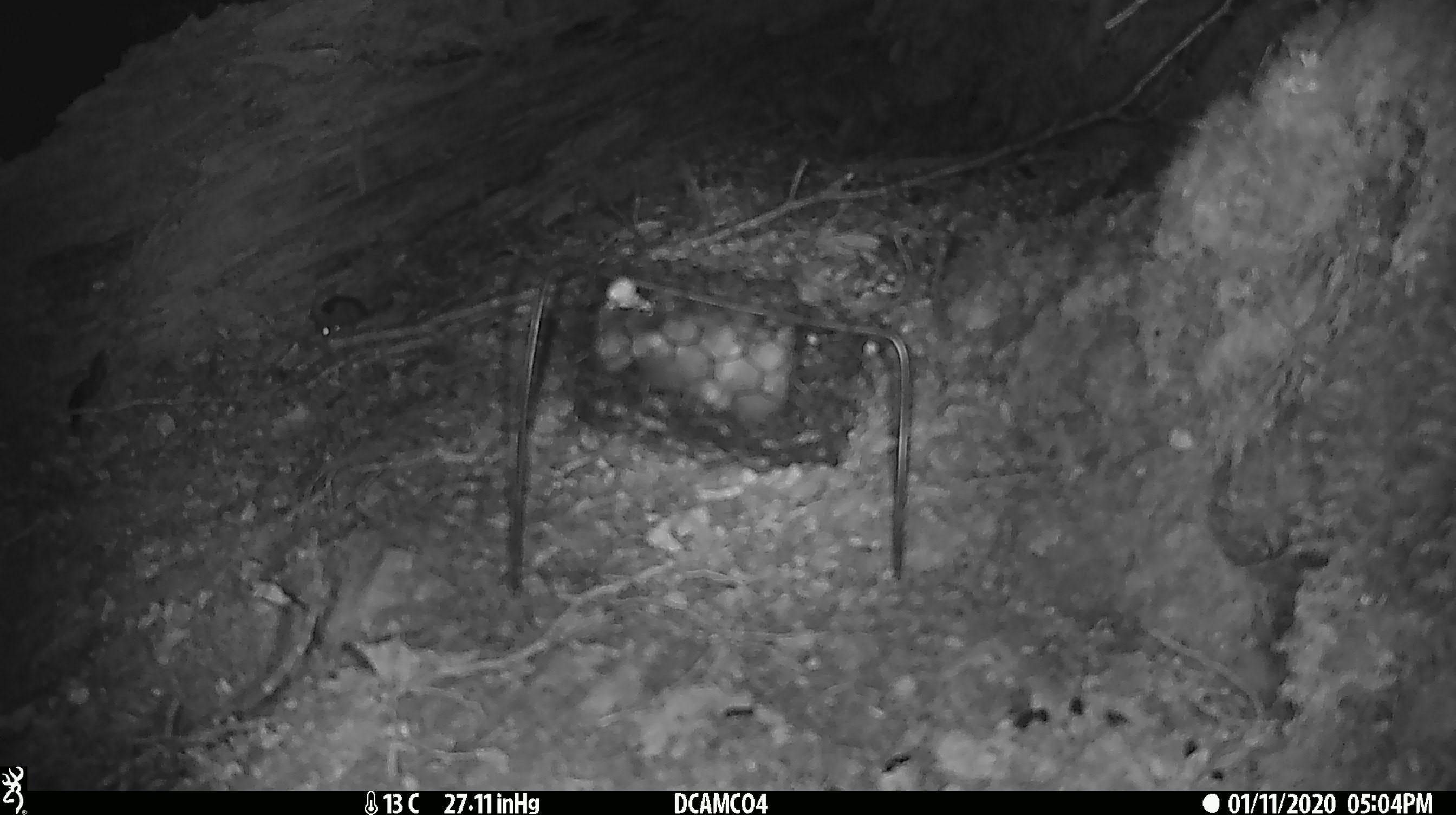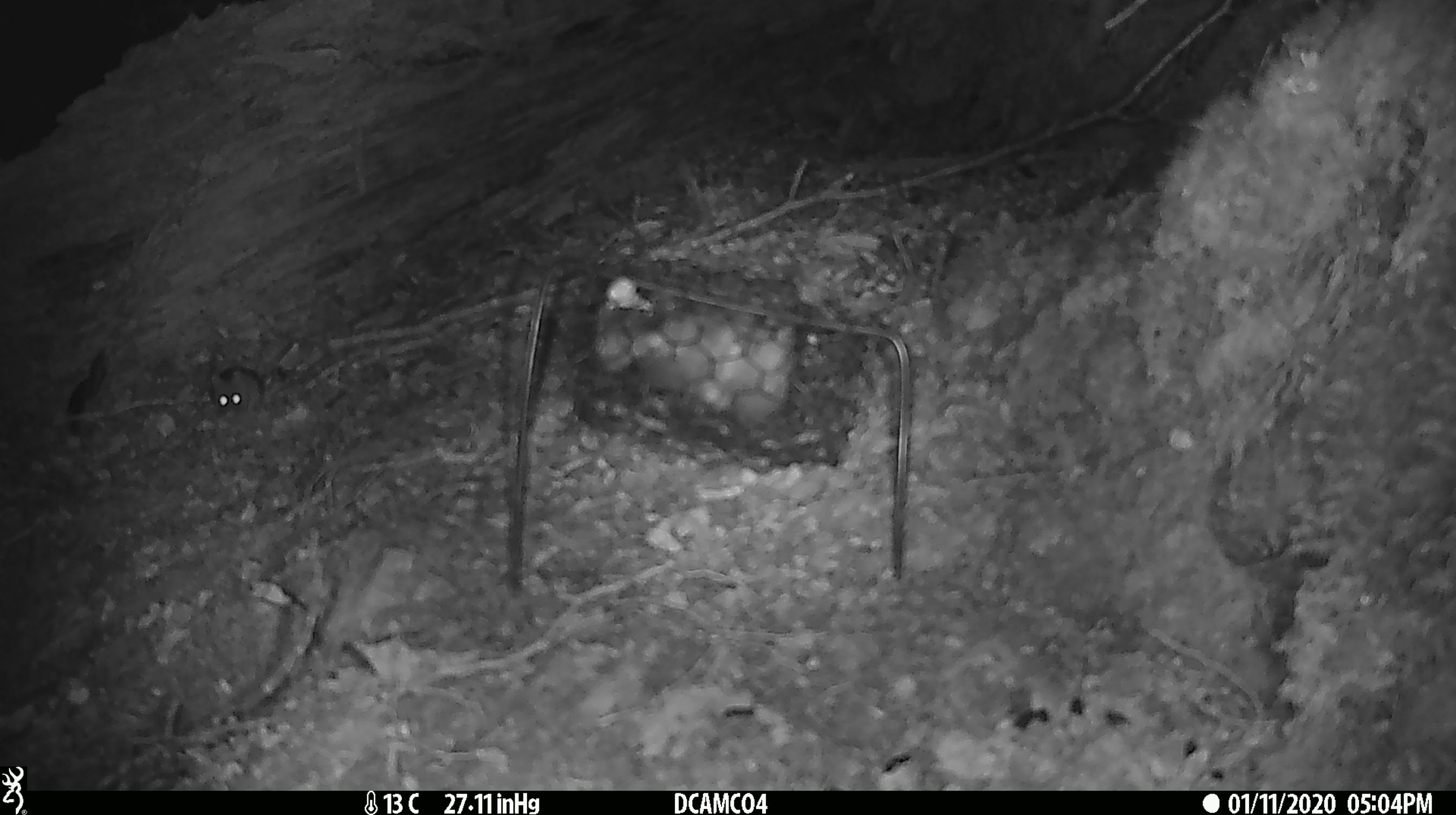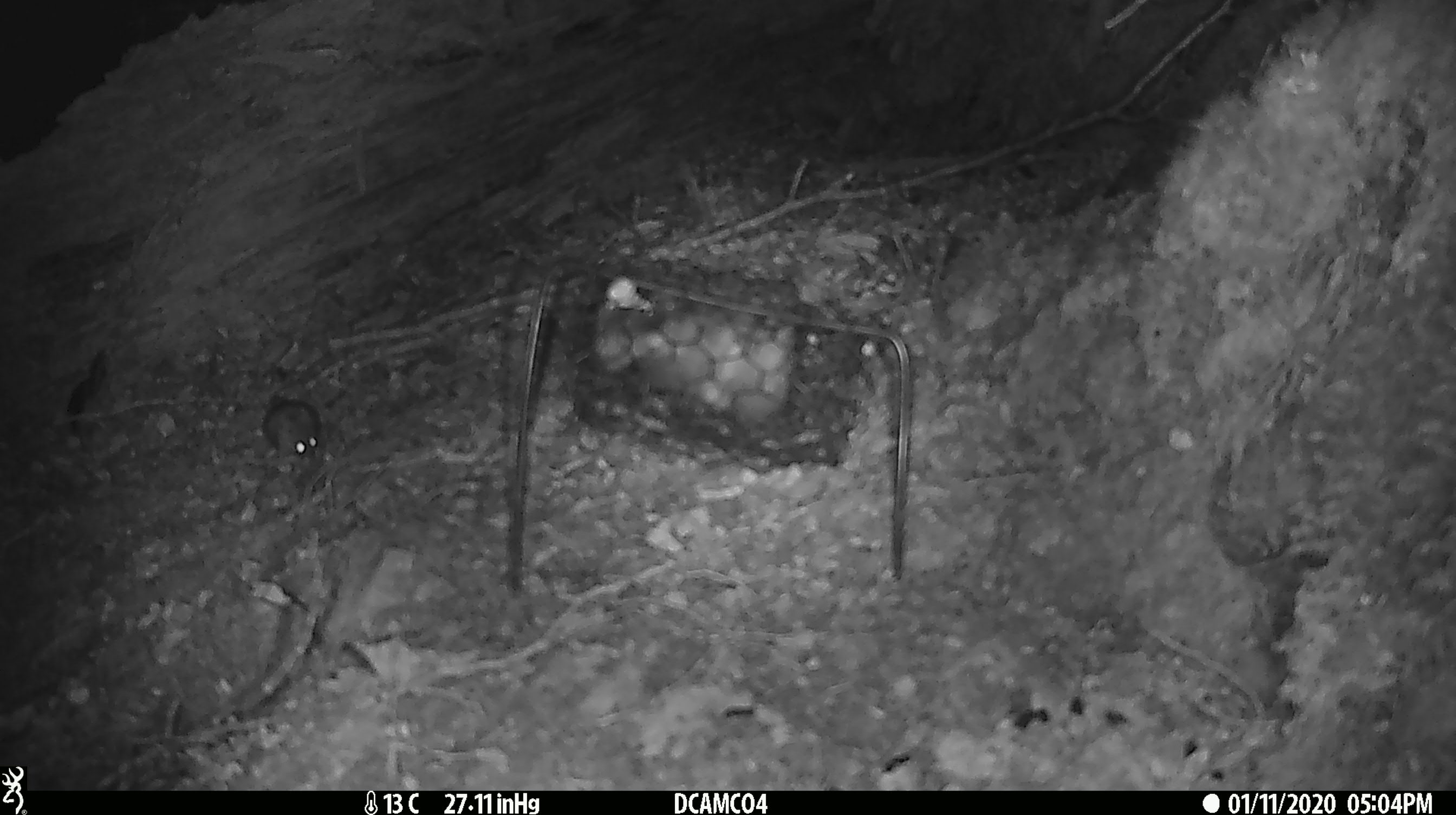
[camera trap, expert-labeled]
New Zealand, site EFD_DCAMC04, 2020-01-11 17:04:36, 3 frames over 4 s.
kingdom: Animalia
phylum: Chordata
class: Mammalia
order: Rodentia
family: Muridae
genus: Mus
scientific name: Mus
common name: mouse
Mouse (Mus).